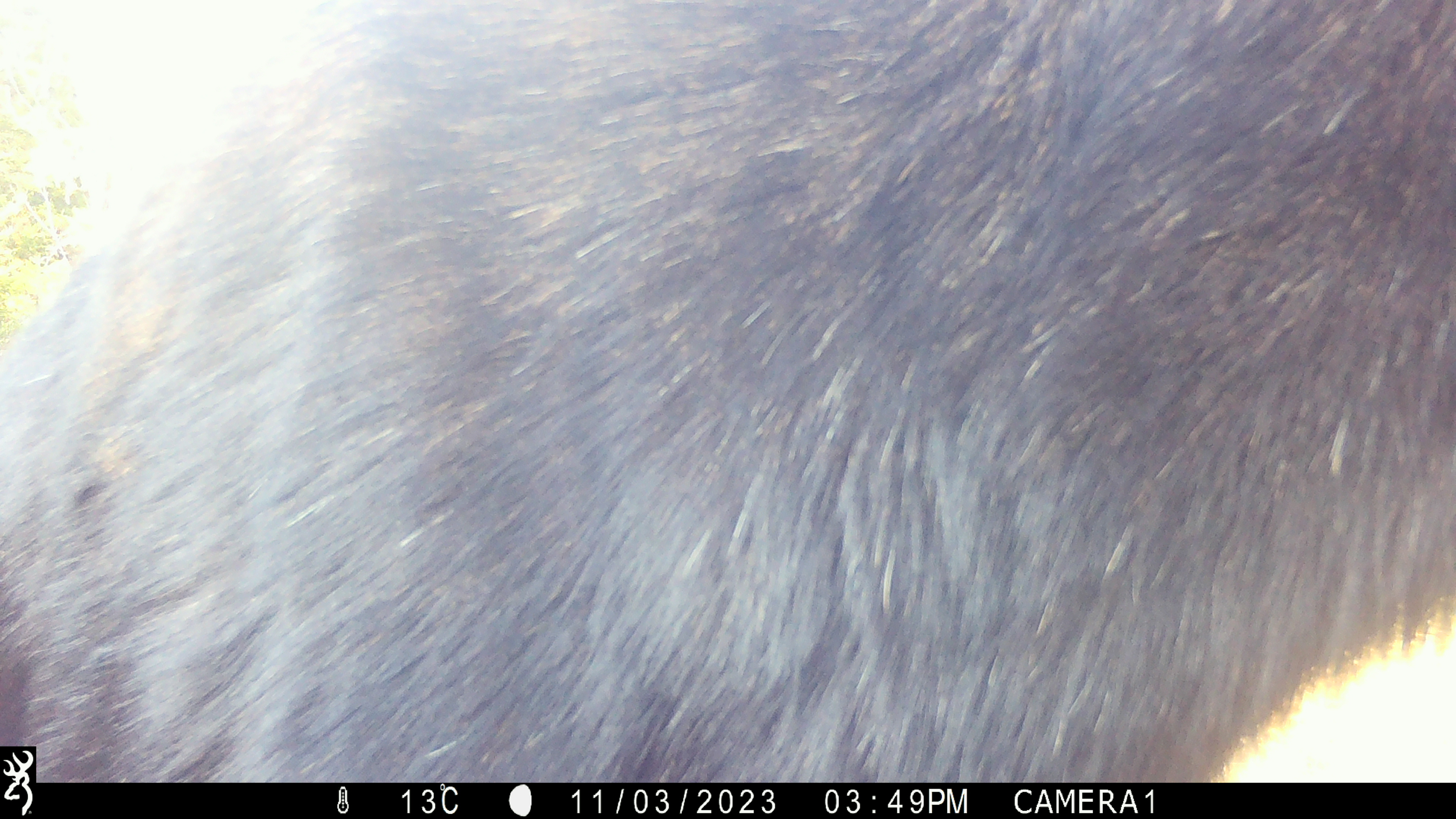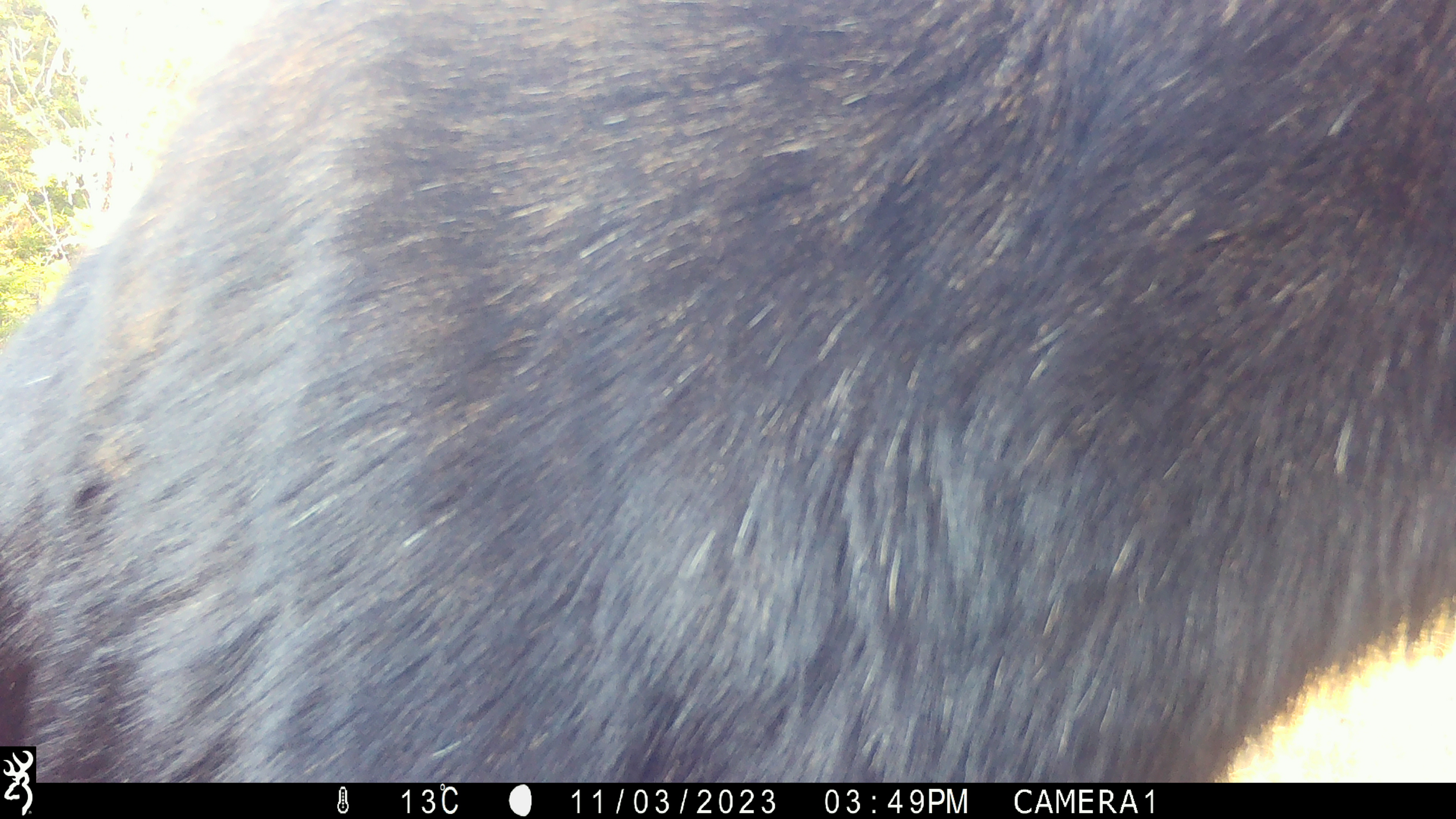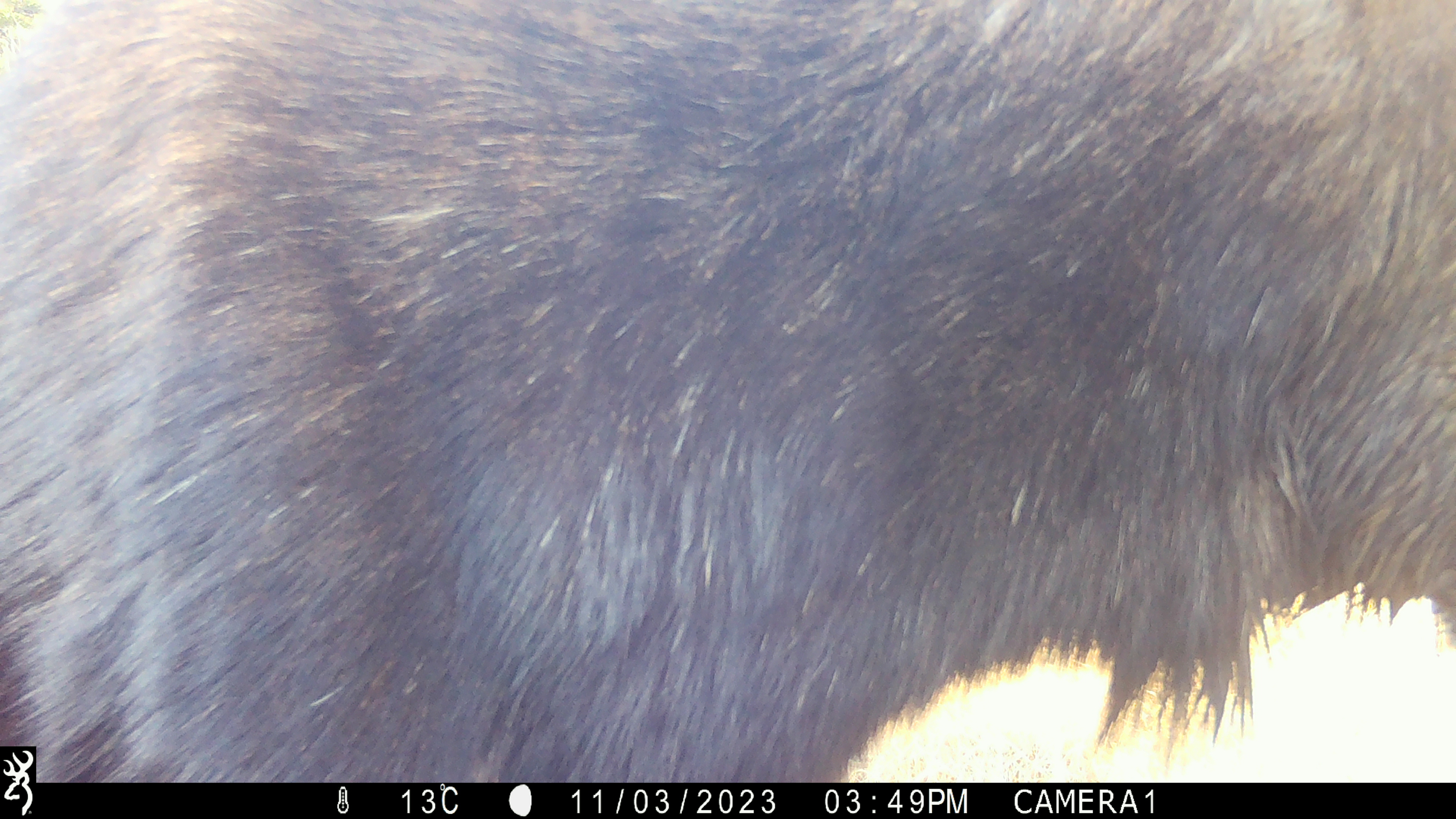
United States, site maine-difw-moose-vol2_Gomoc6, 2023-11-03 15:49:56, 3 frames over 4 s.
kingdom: Animalia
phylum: Chordata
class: Mammalia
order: Artiodactyla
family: Cervidae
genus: Alces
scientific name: Alces alces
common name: moose